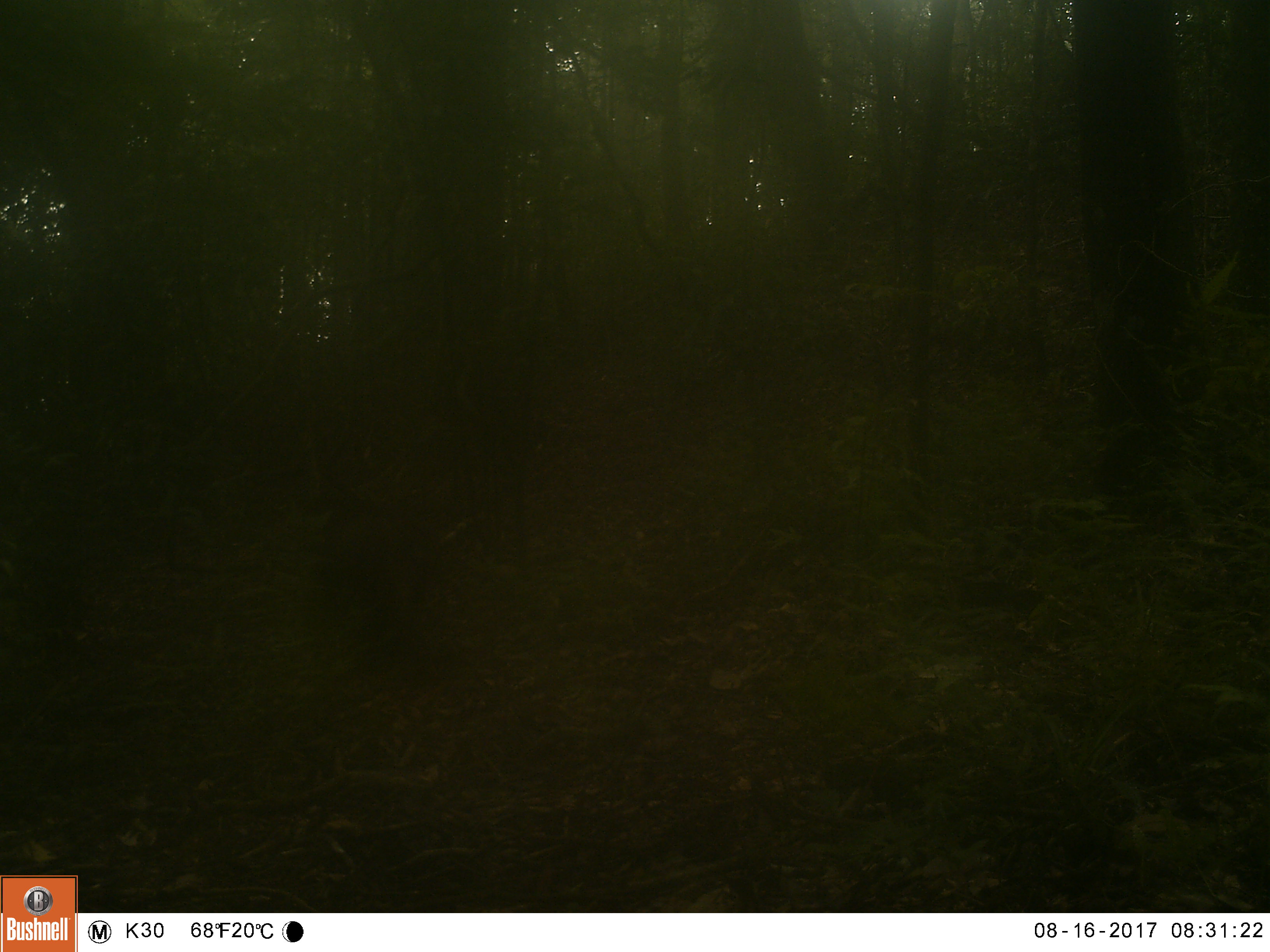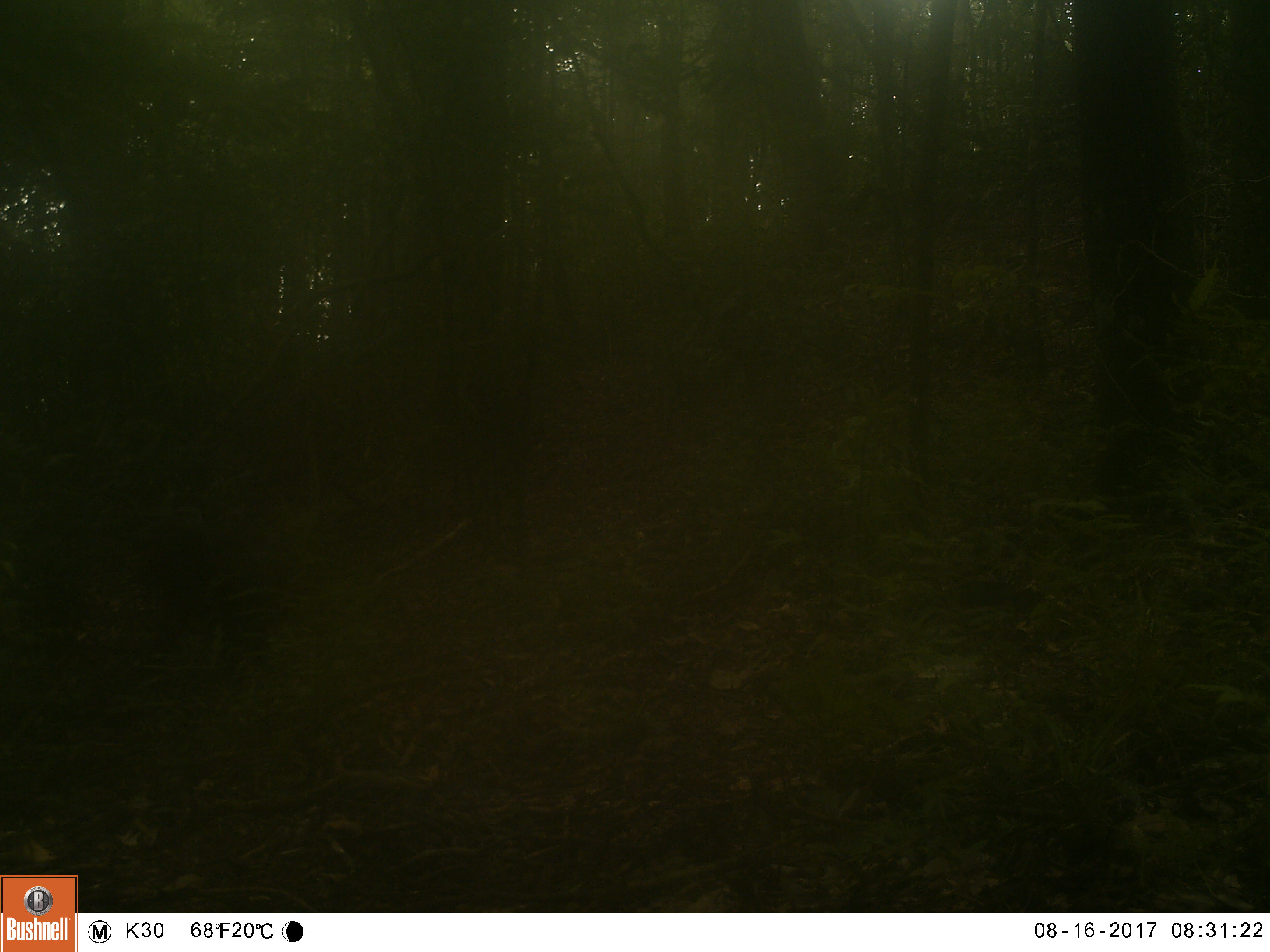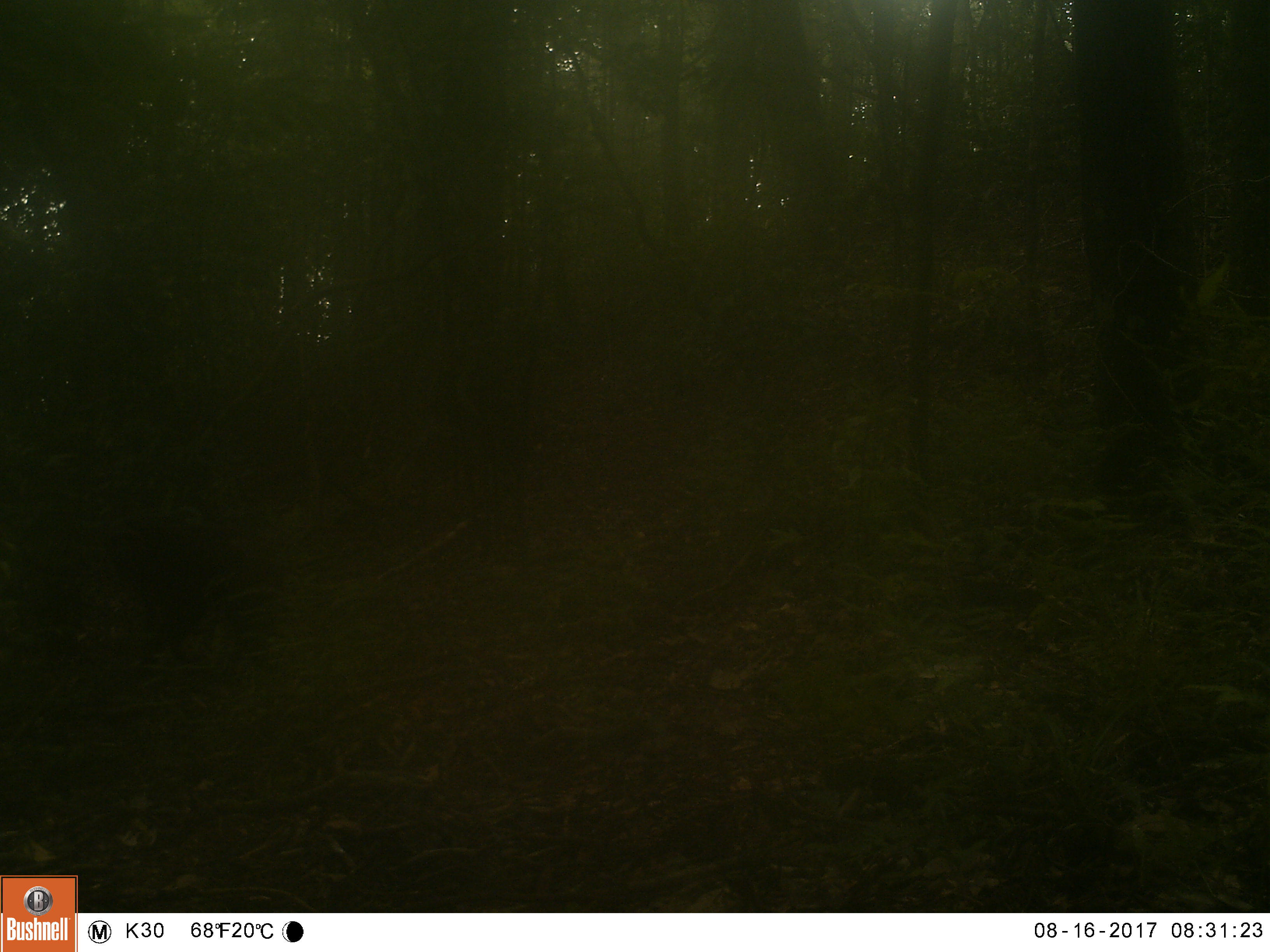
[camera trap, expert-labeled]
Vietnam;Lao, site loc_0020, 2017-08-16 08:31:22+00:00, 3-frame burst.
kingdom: Animalia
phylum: Chordata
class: Mammalia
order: Primates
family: Cercopithecidae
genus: Macaca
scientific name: Macaca arctoides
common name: stump-tailed macaque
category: stump tailed macaque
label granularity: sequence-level